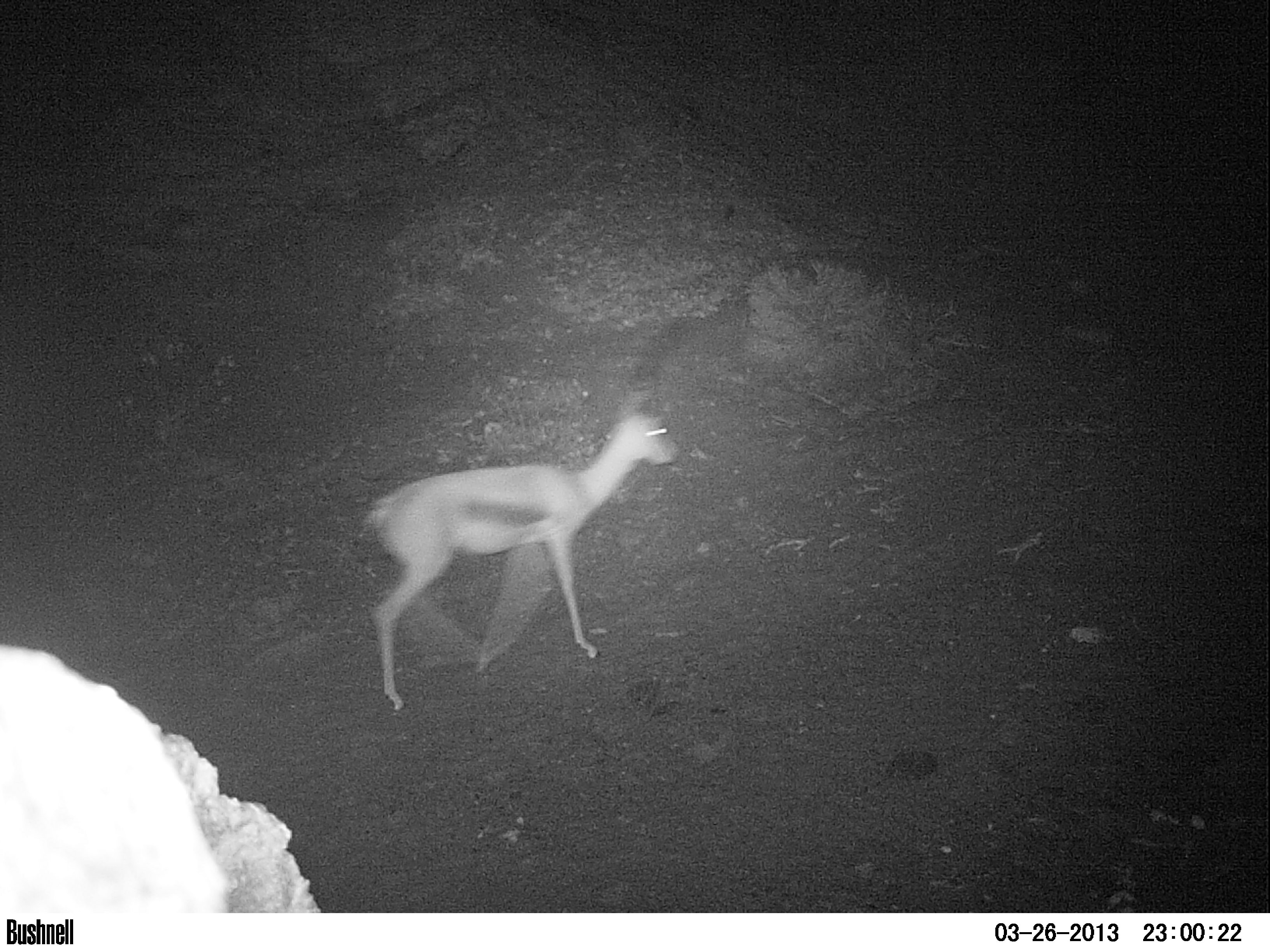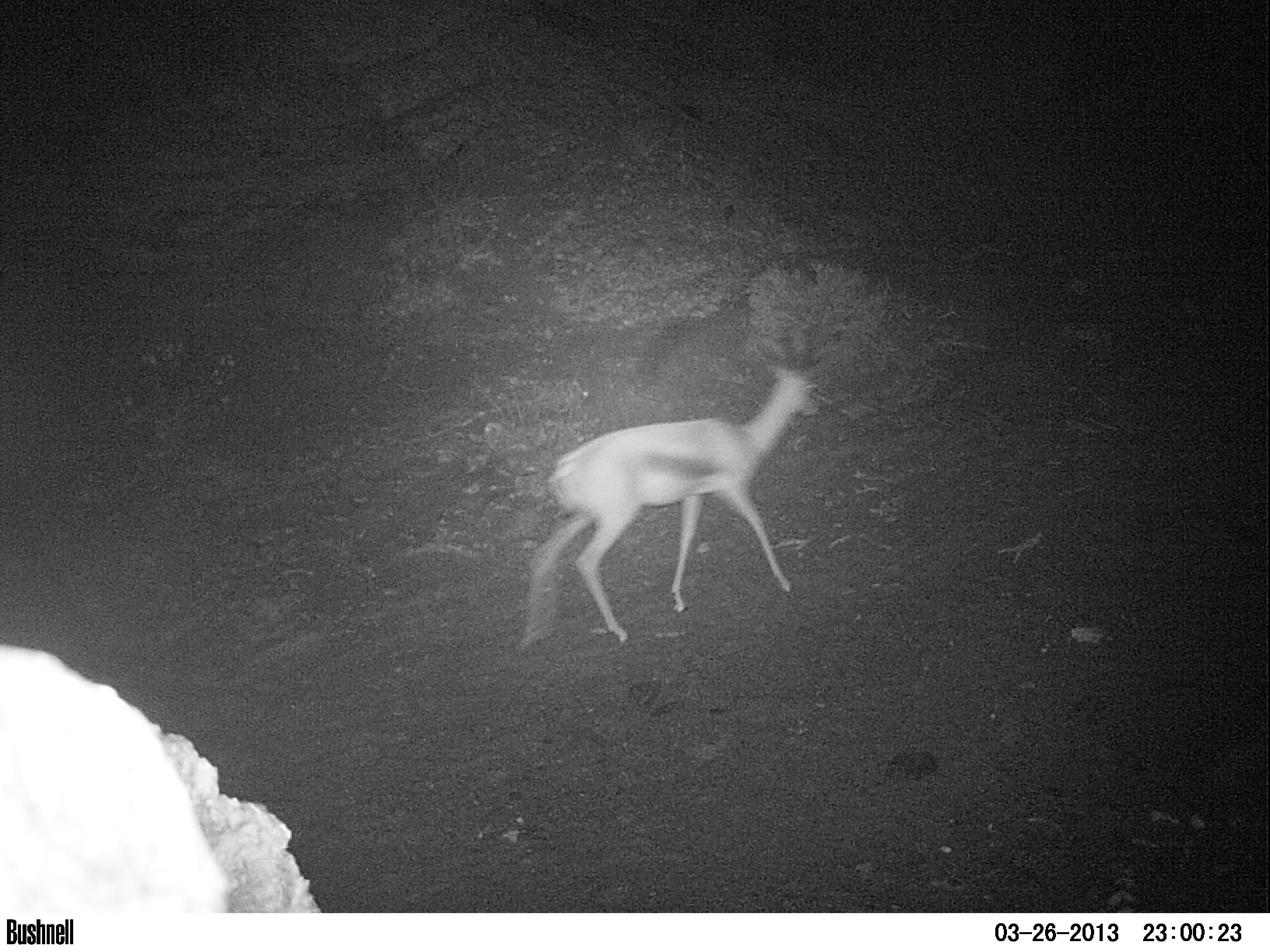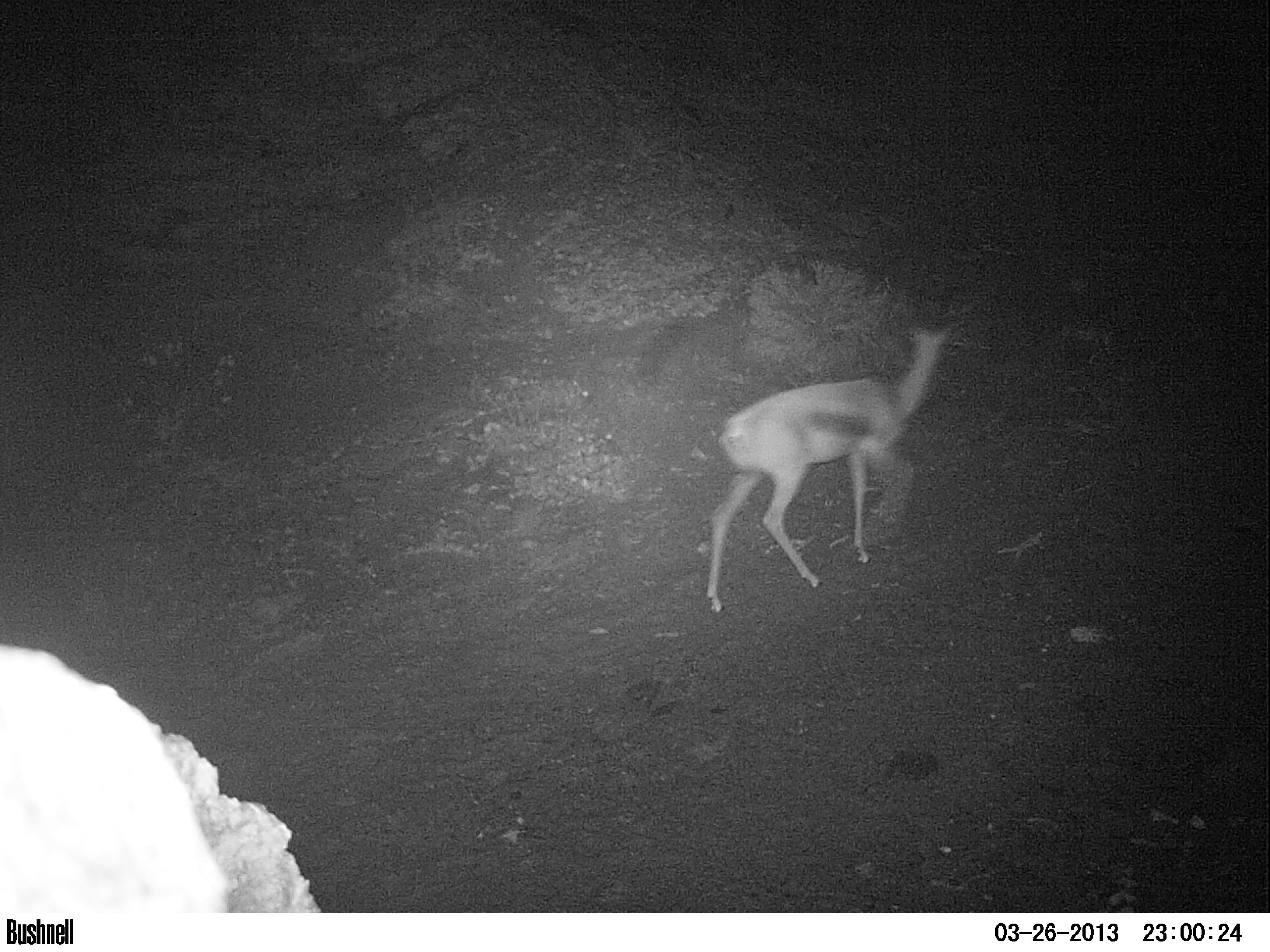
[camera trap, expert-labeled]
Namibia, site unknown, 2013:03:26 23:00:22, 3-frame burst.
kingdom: Animalia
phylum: Chordata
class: Mammalia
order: Artiodactyla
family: Bovidae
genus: Antidorcas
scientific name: Antidorcas marsupialis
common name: springbok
Antidorcas marsupialis (springbok).